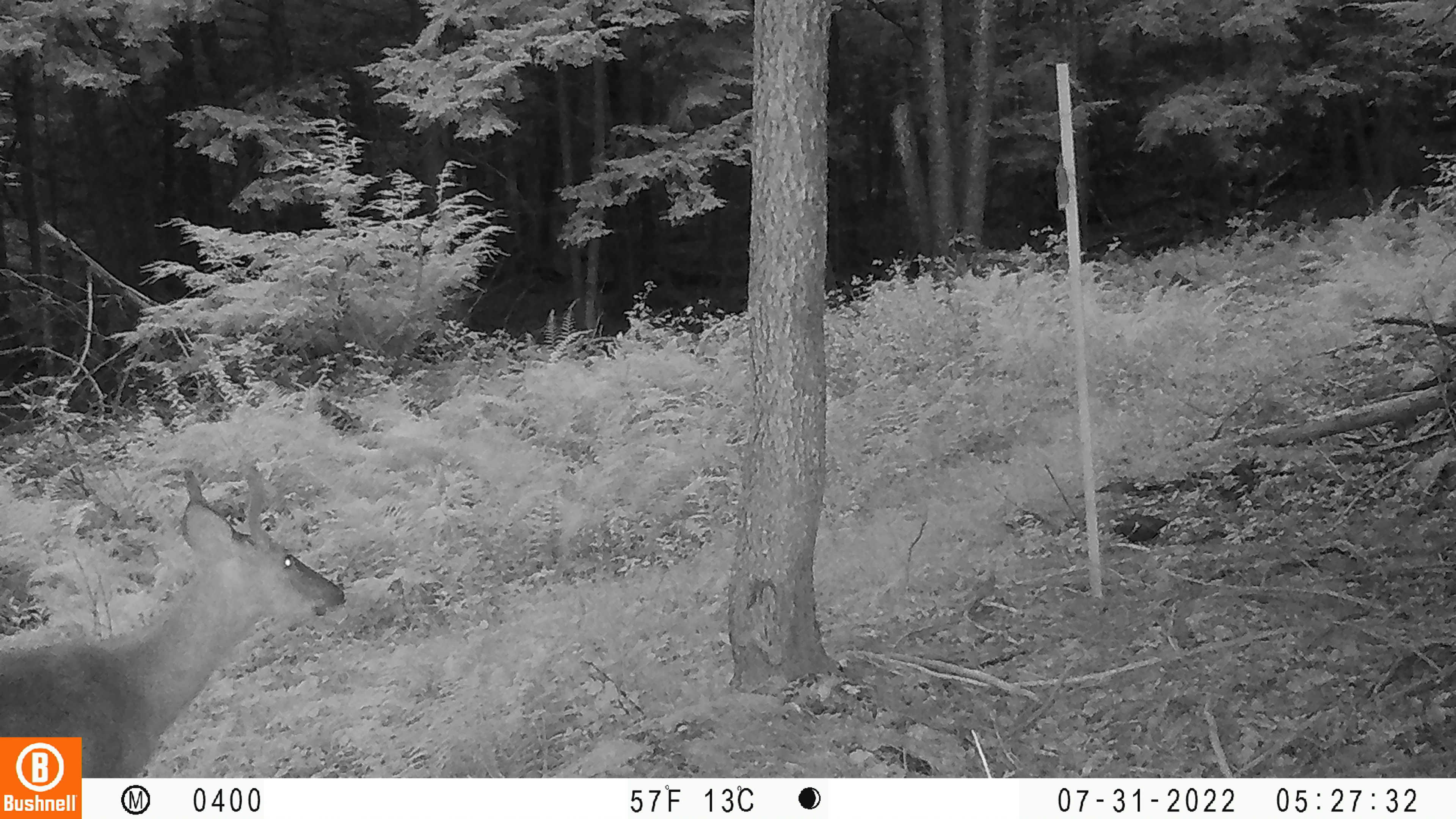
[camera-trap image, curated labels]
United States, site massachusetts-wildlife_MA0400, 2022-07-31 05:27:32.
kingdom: Animalia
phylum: Chordata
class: Mammalia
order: Artiodactyla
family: Cervidae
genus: Odocoileus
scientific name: Odocoileus virginianus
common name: white-tailed deer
White-tailed deer (Odocoileus virginianus).